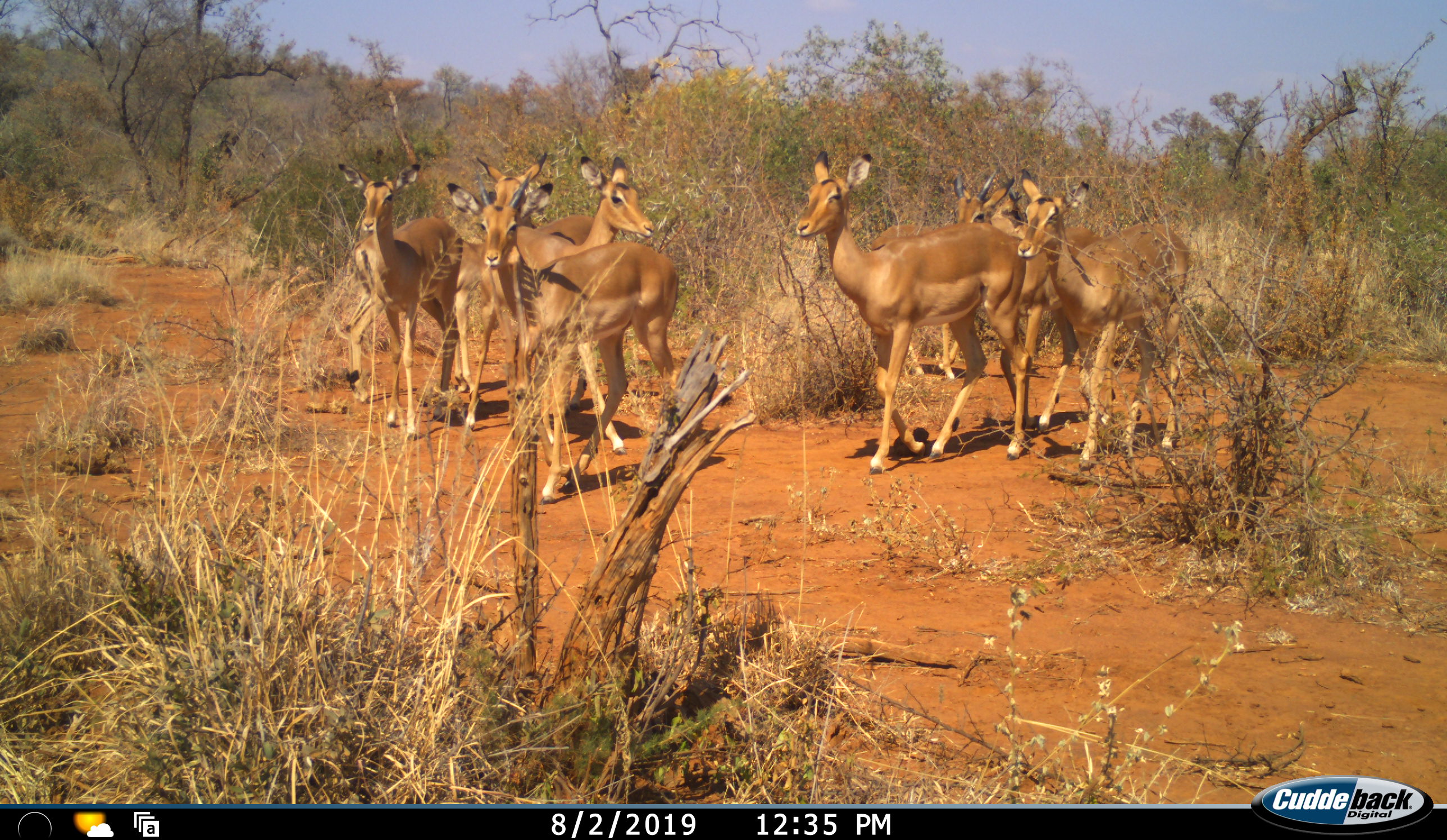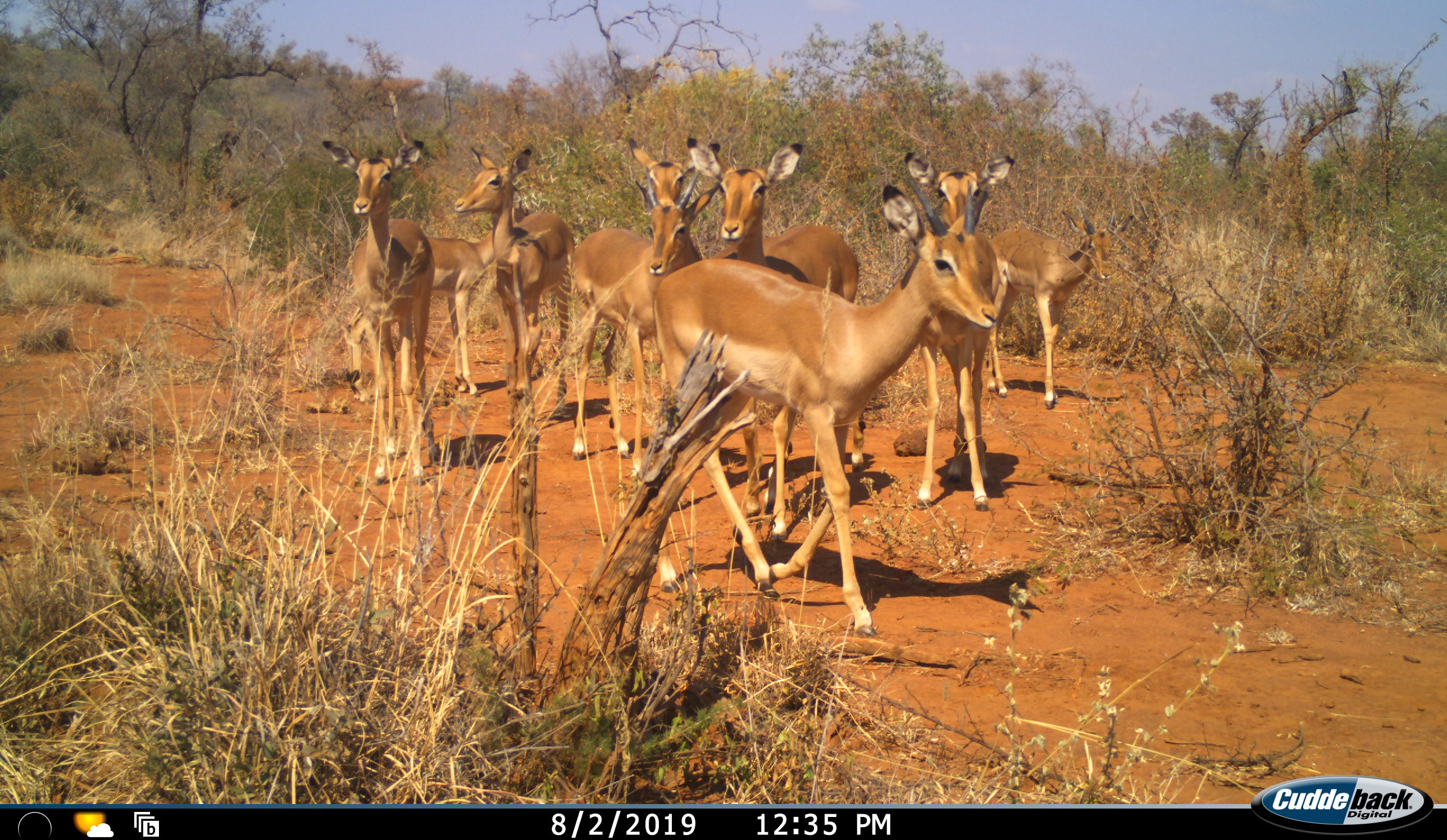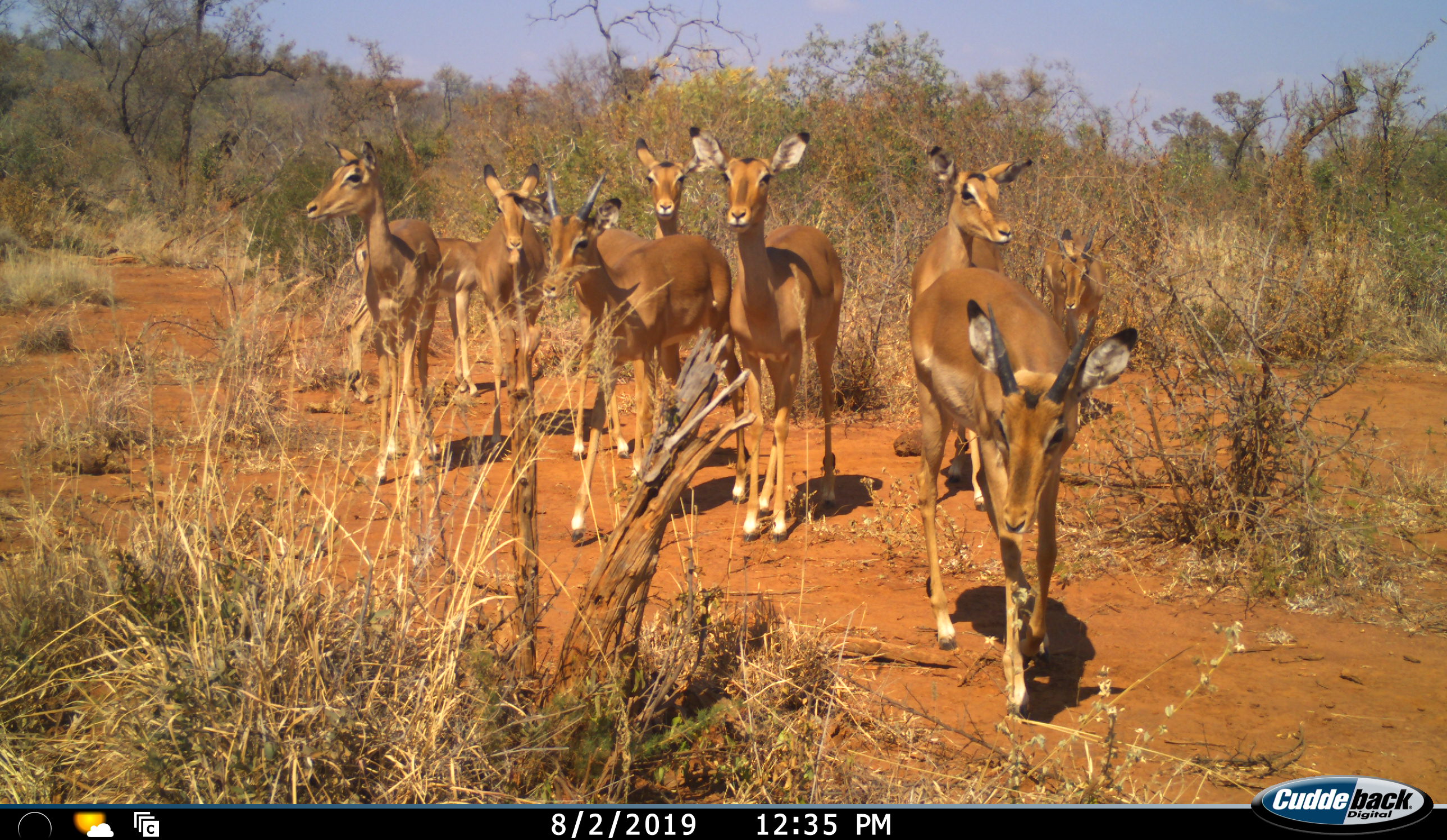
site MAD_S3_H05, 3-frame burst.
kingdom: Animalia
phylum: Chordata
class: Mammalia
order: Artiodactyla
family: Bovidae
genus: Aepyceros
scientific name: Aepyceros melampus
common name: impala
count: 8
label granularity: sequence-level